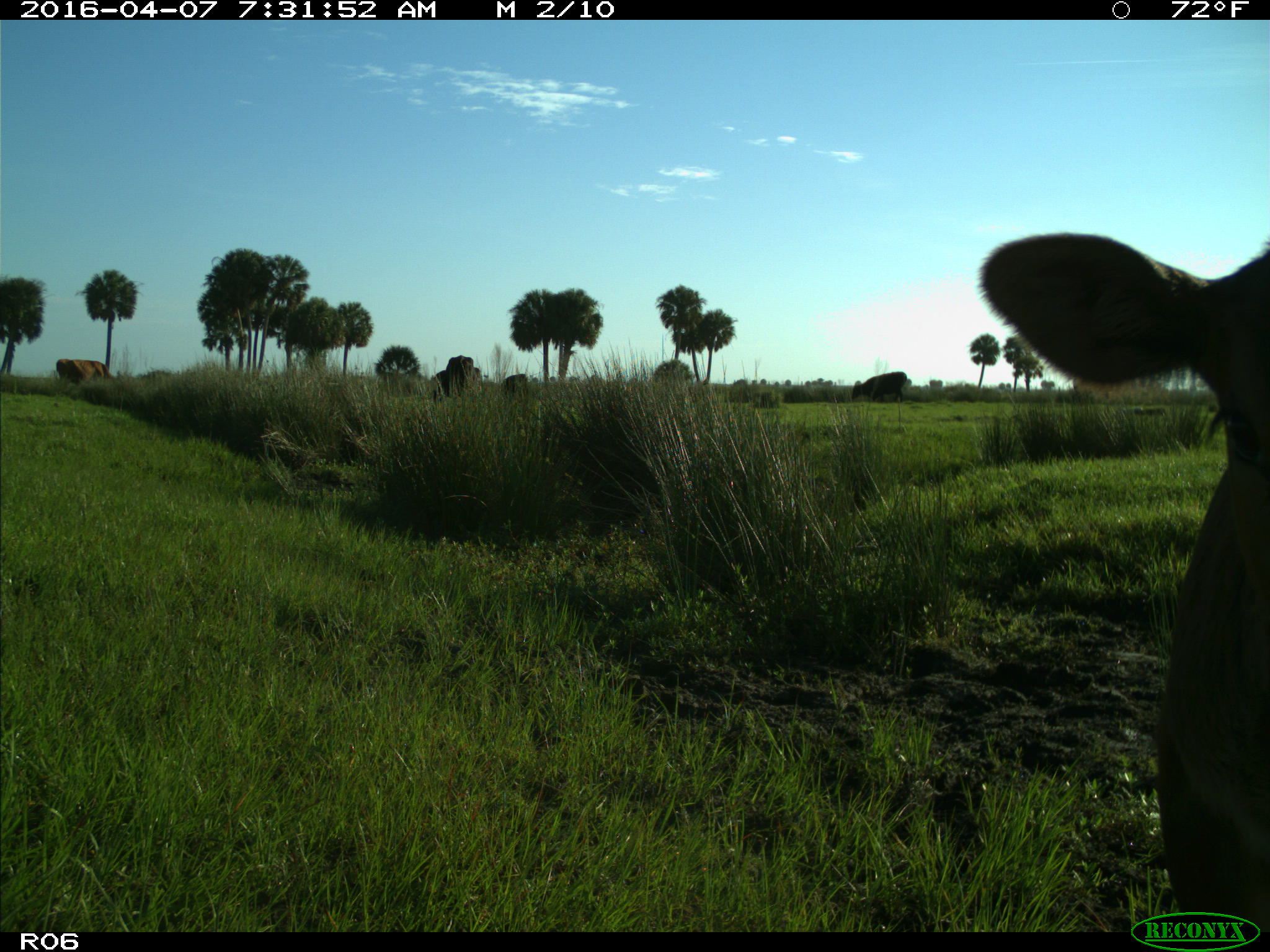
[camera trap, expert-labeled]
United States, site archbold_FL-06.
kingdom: Animalia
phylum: Chordata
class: Mammalia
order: Artiodactyla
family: Bovidae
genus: Bos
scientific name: Bos taurus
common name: domestic cow